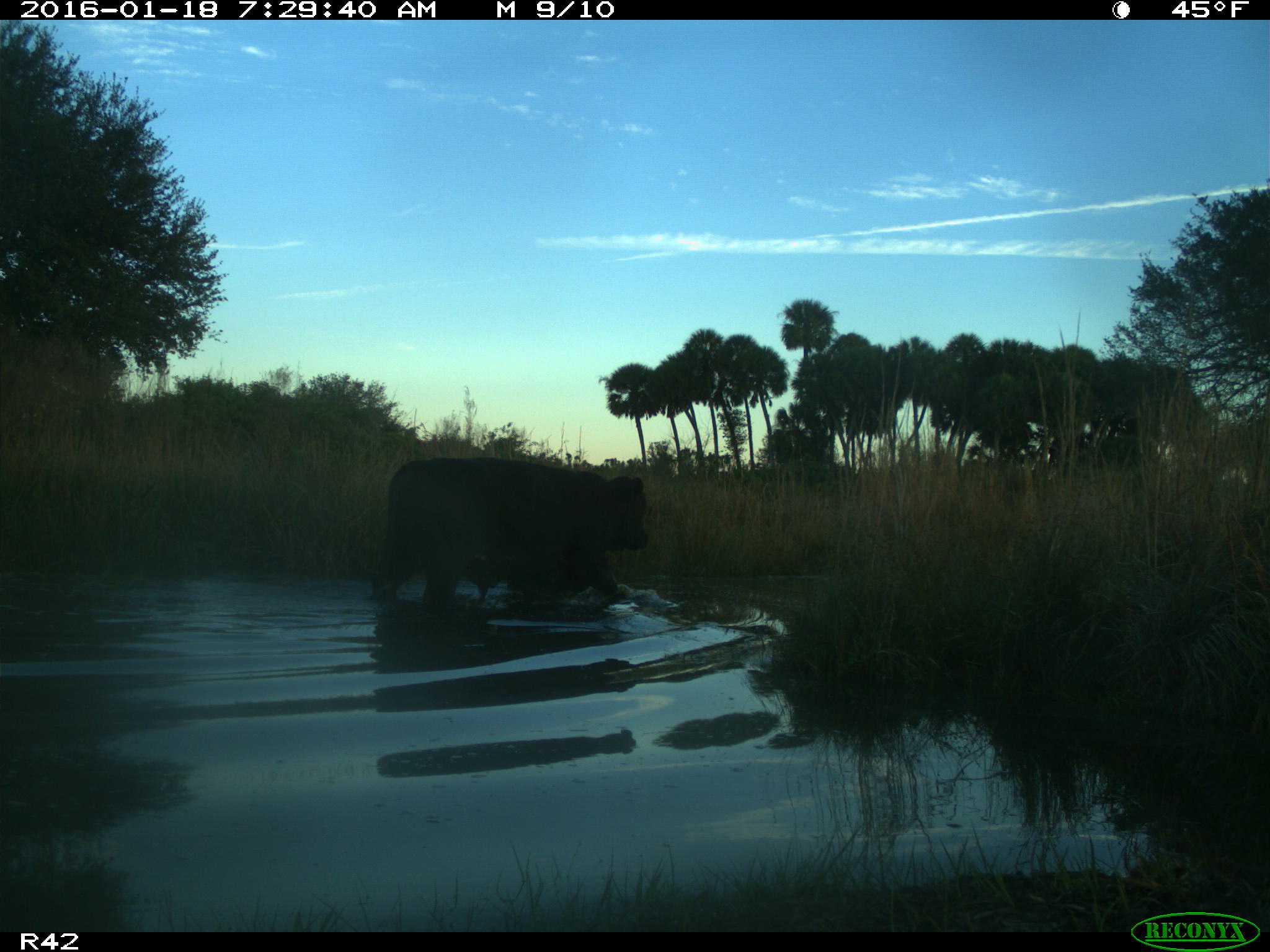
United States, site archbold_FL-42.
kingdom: Animalia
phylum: Chordata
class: Mammalia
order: Artiodactyla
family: Bovidae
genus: Bos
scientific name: Bos taurus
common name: domestic cow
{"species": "Bos taurus (domestic cow)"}